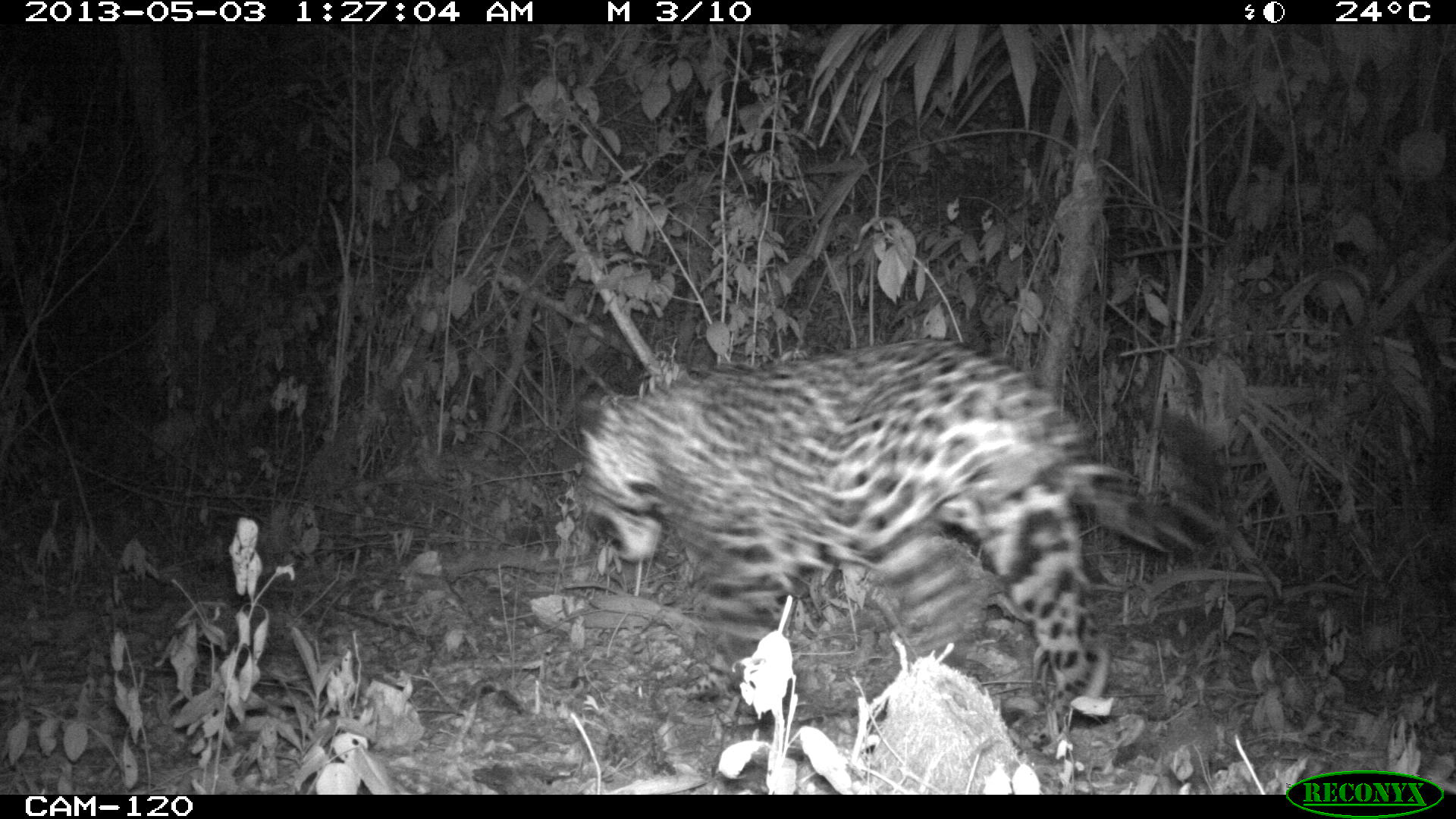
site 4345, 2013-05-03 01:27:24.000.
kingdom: Animalia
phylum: Chordata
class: Mammalia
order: Carnivora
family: Felidae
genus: Panthera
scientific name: Panthera onca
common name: jaguar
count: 1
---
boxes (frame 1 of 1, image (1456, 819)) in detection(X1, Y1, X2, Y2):
panthera onca: detection(571, 338, 1225, 743)